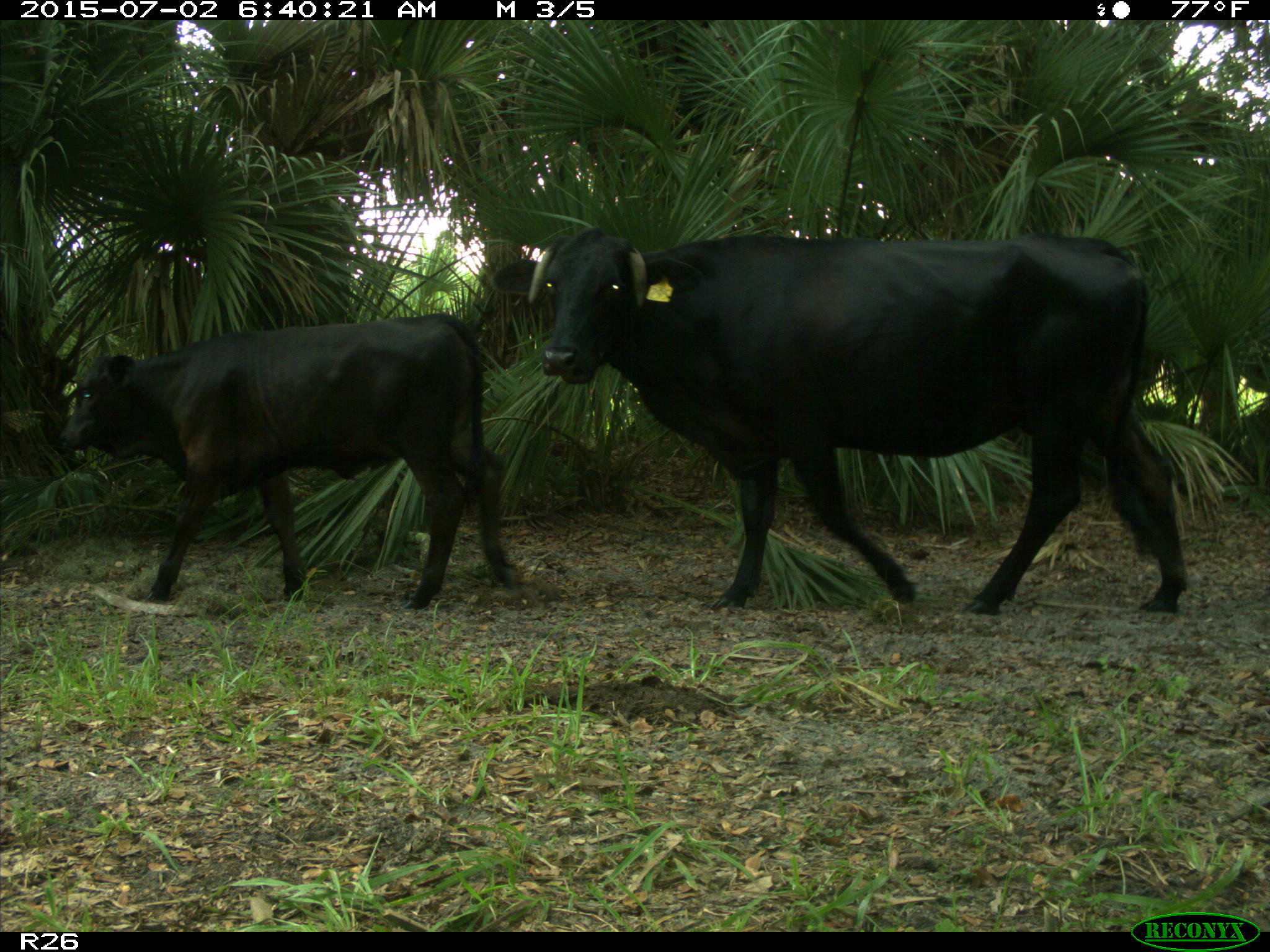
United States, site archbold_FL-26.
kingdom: Animalia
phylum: Chordata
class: Mammalia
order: Artiodactyla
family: Suidae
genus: Sus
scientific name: Sus scrofa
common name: wild boar